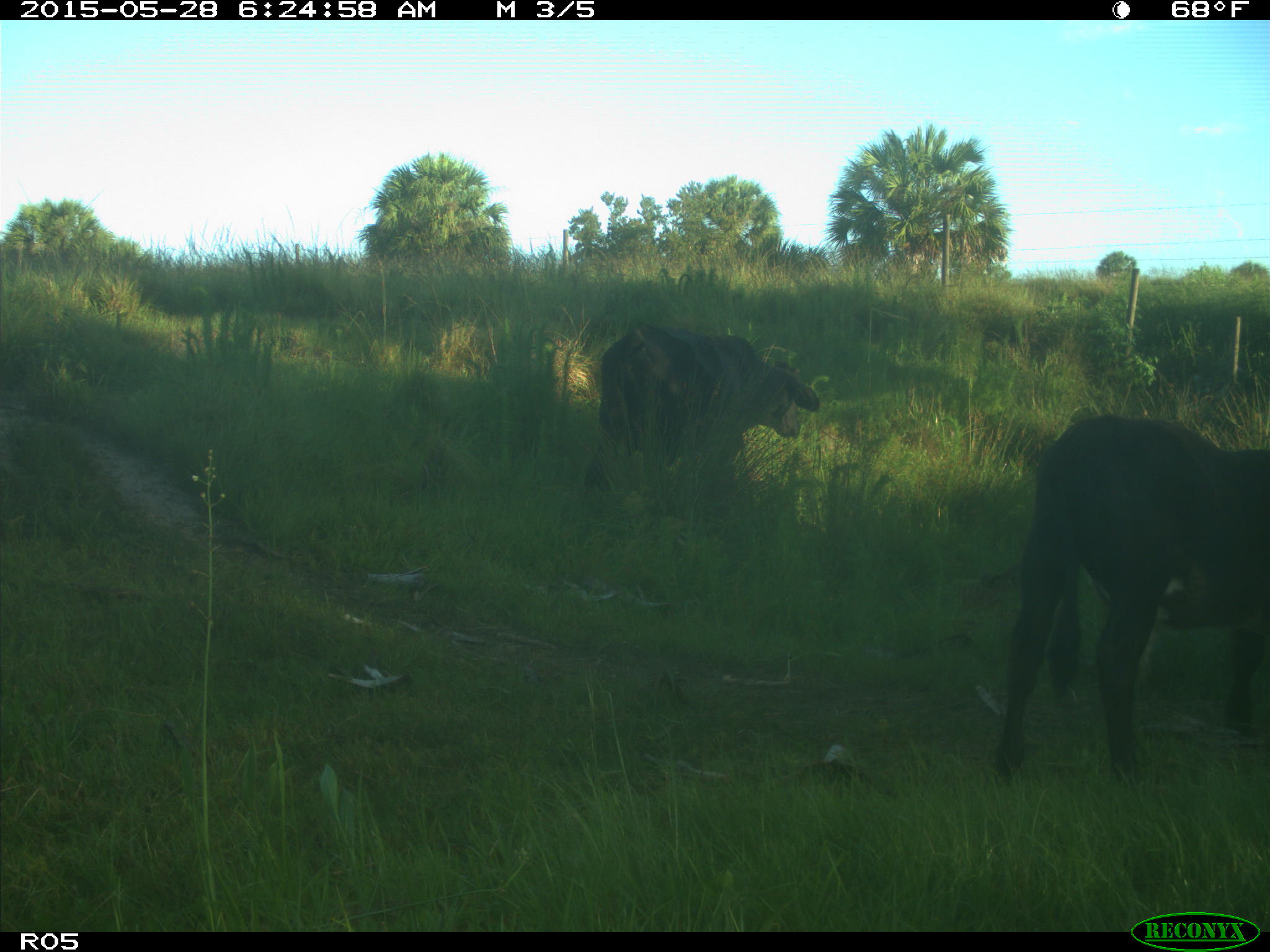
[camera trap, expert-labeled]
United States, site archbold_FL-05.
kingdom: Animalia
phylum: Chordata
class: Mammalia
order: Artiodactyla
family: Bovidae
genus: Bos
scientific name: Bos taurus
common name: domestic cow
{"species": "Bos taurus (domestic cow)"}